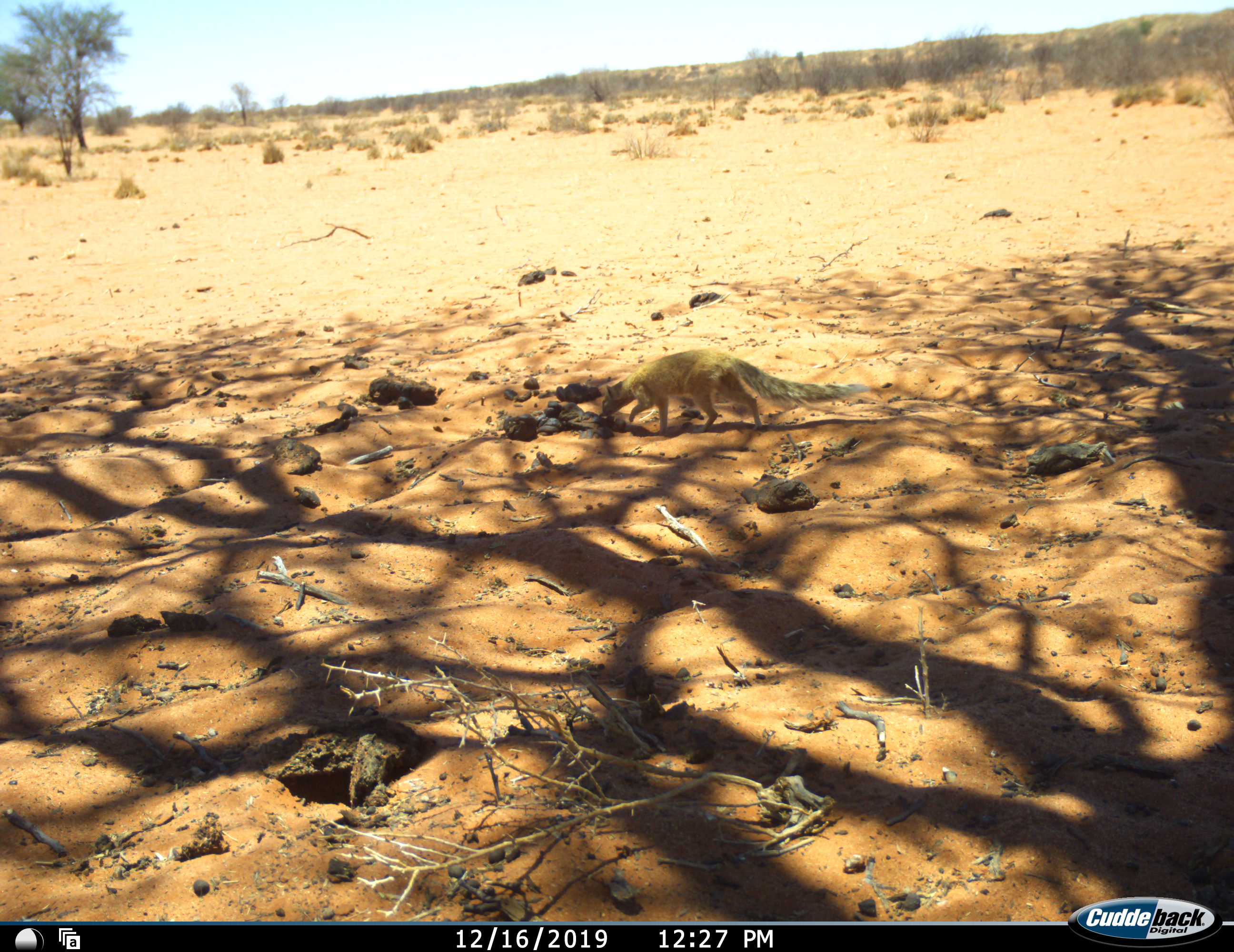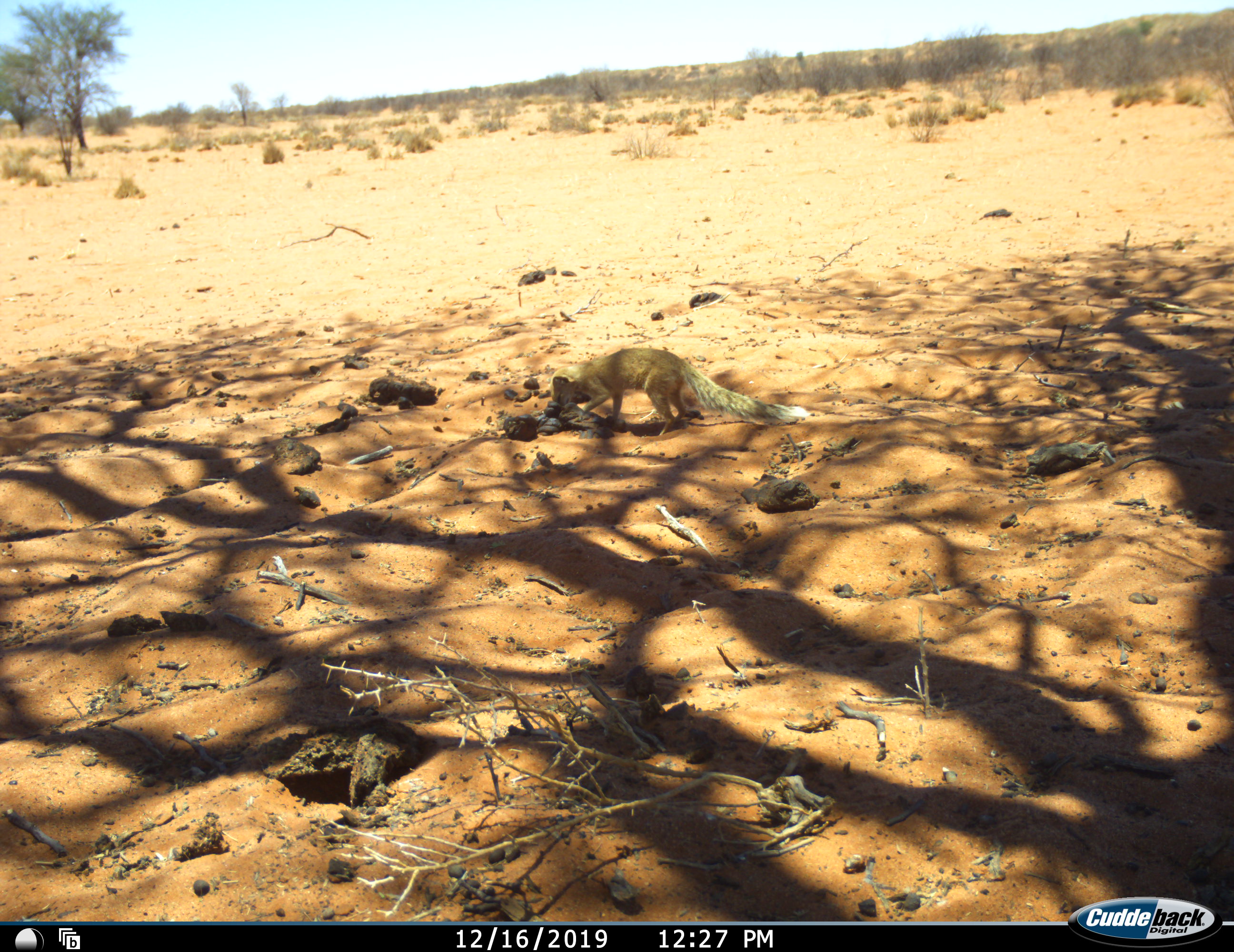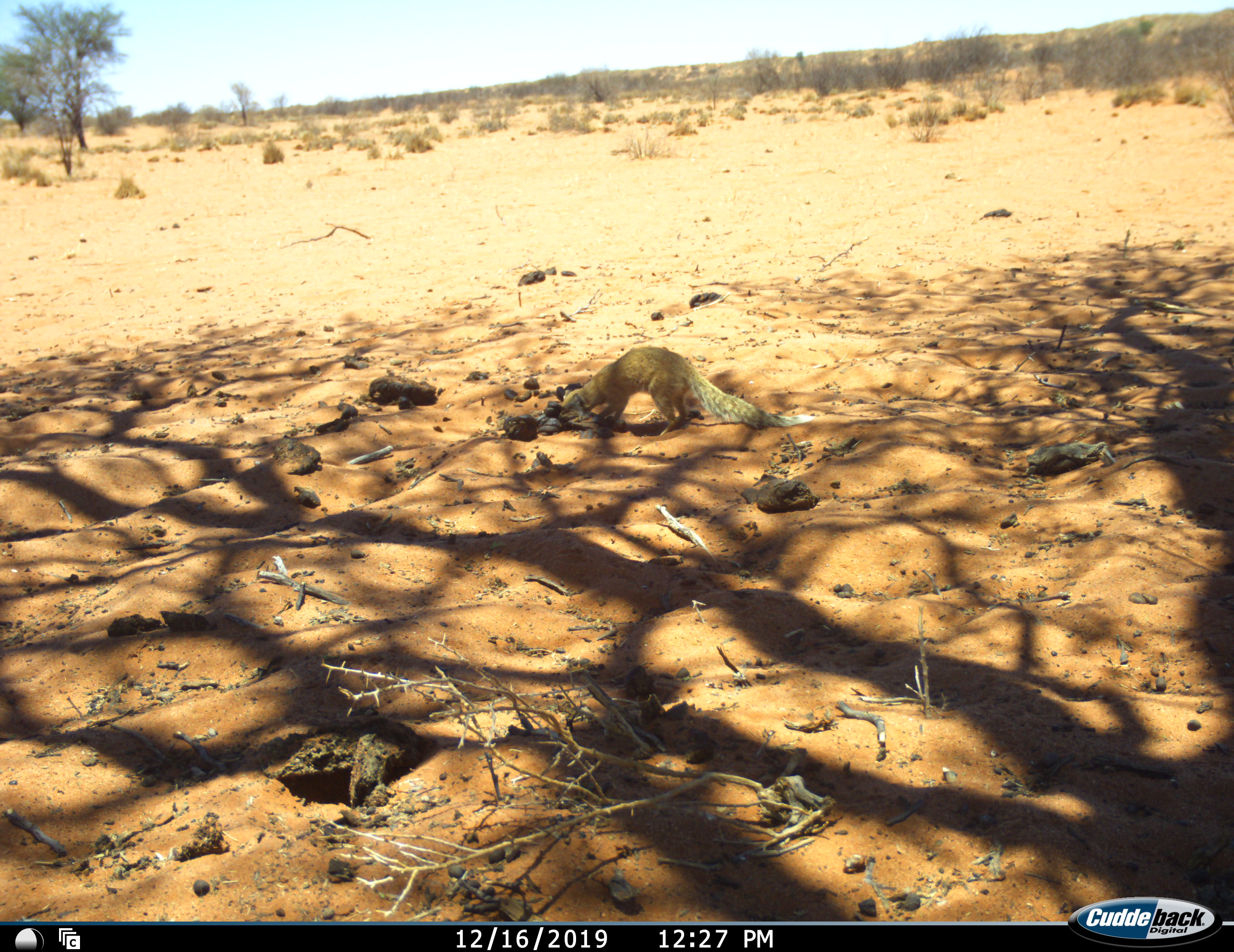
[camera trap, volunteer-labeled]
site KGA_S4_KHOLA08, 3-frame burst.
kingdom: Animalia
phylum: Chordata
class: Mammalia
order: Carnivora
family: Herpestidae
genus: Cynictis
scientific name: Cynictis penicillata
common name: yellow mongoose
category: mongooseyellow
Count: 1.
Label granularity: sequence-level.